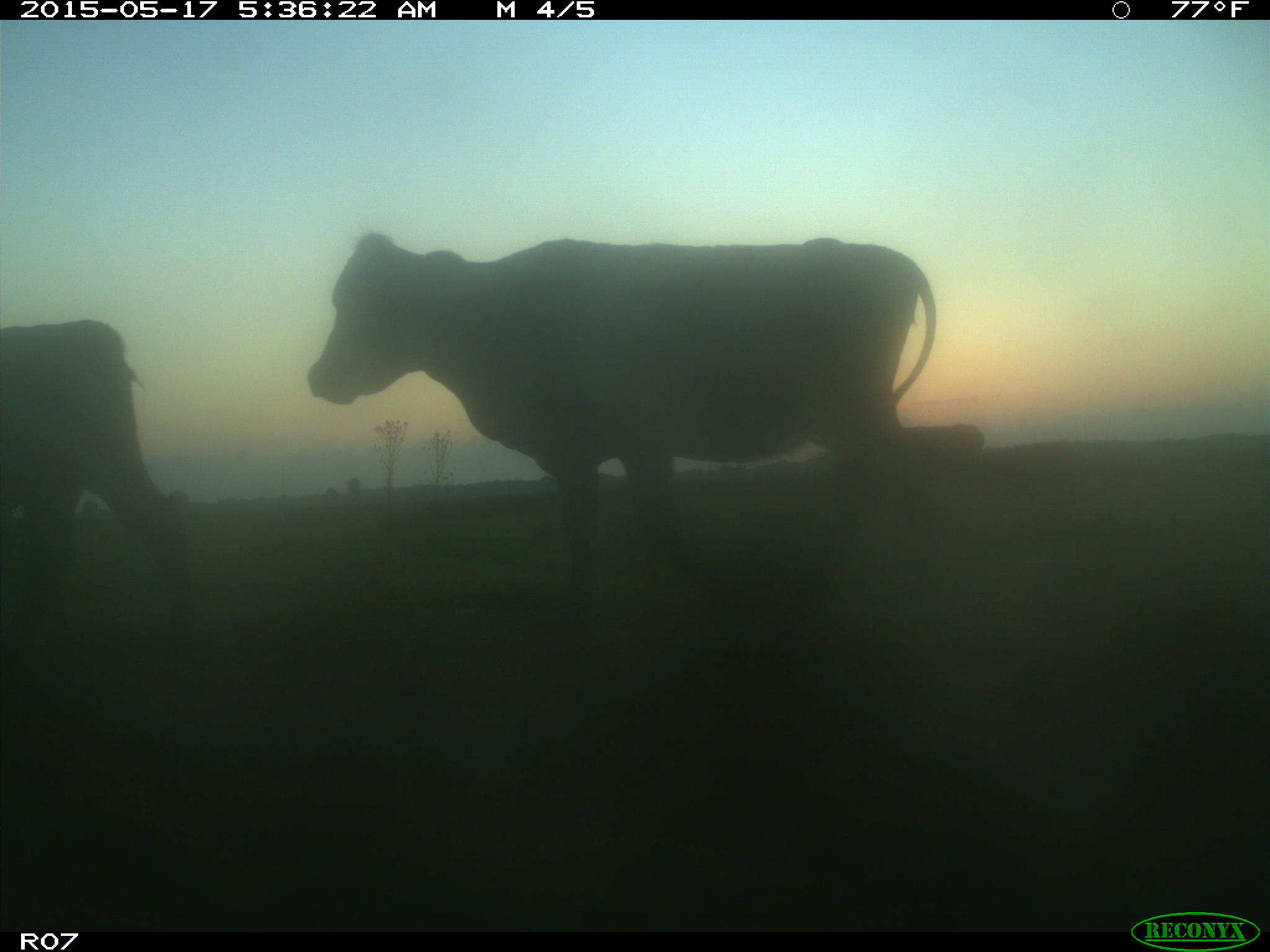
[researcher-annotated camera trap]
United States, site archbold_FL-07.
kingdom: Animalia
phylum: Chordata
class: Mammalia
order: Artiodactyla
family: Bovidae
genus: Bos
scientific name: Bos taurus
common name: domestic cow